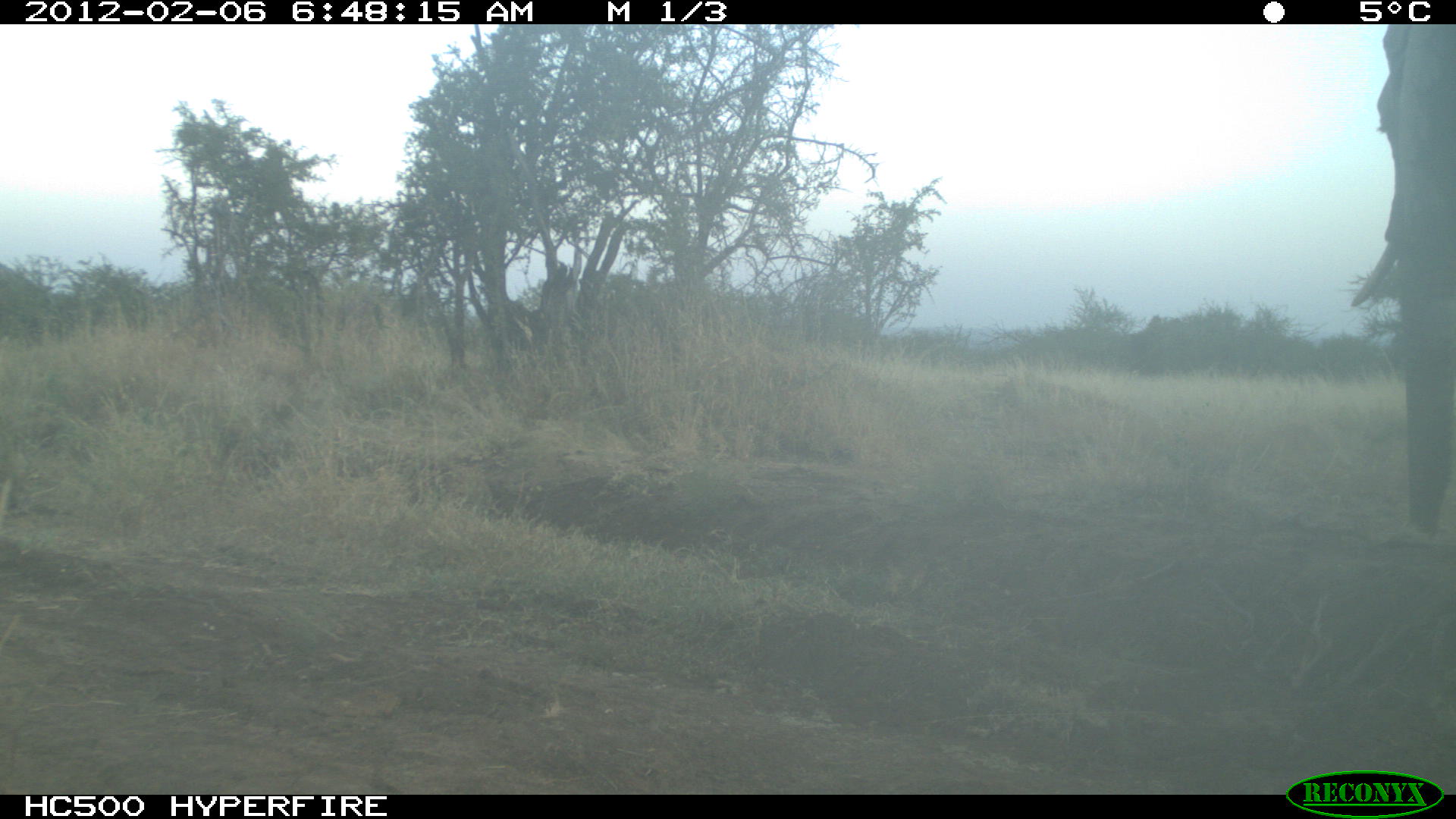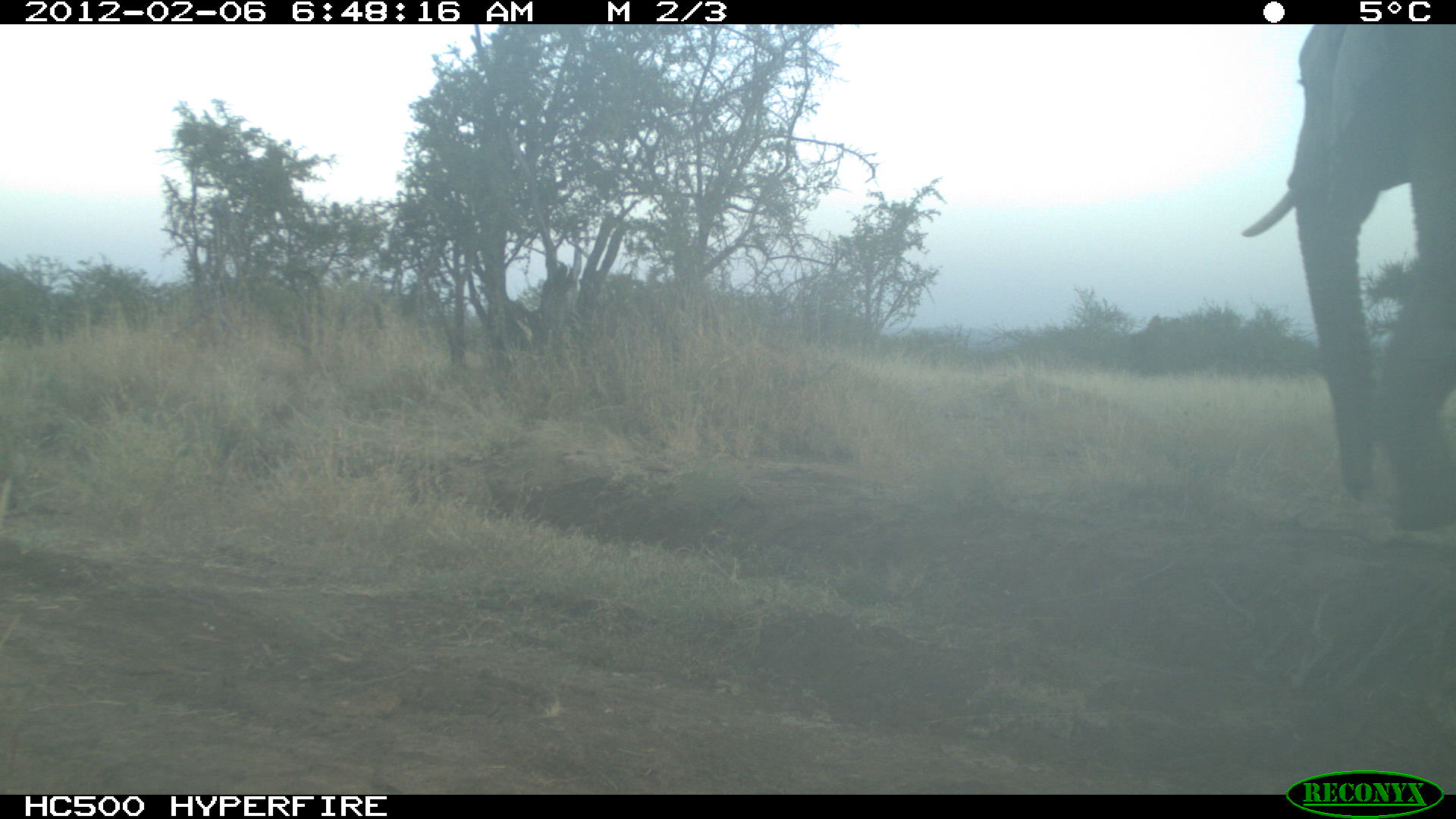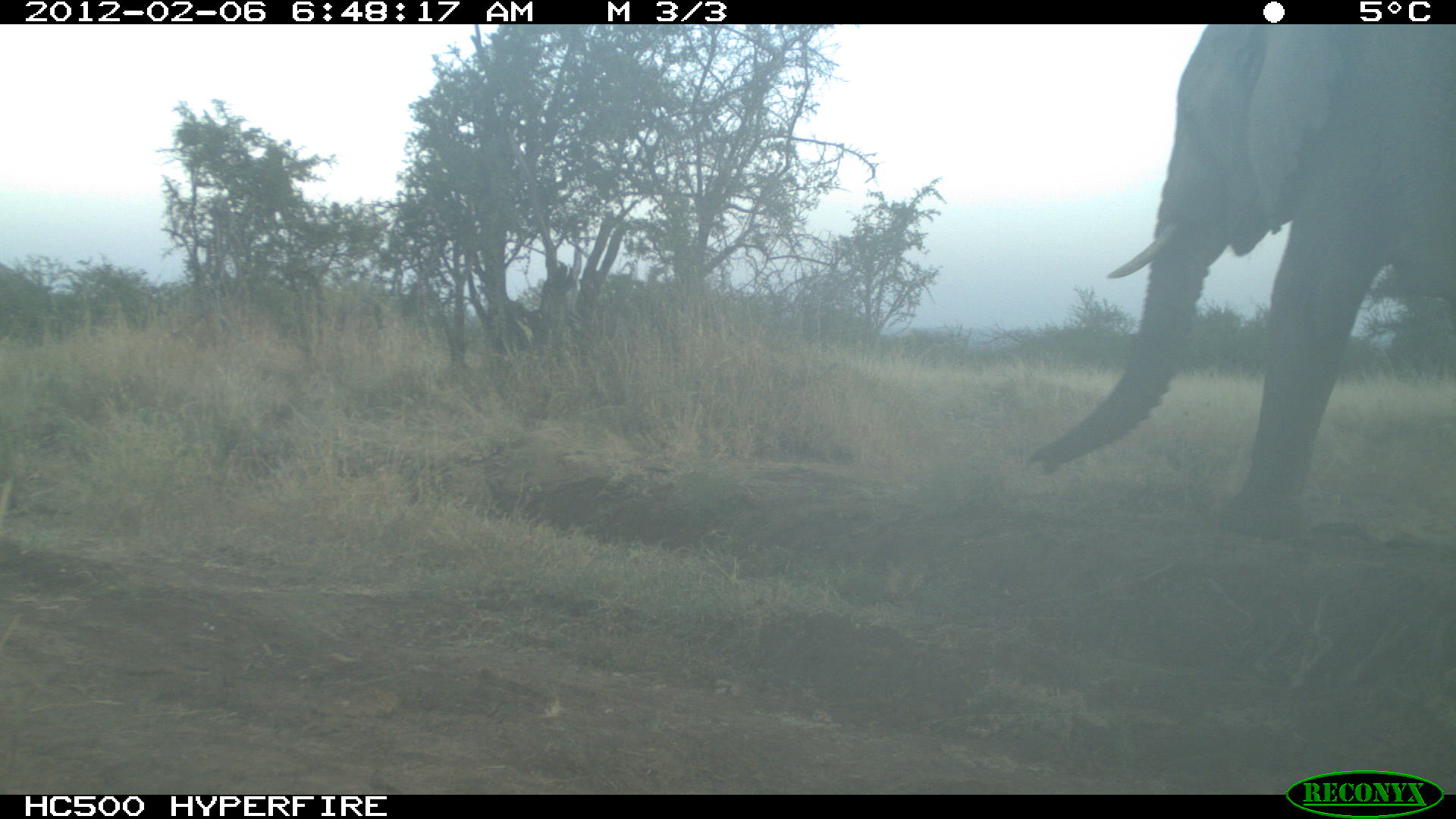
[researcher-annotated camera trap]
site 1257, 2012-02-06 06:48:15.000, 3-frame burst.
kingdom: Animalia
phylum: Chordata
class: Mammalia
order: Proboscidea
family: Elephantidae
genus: Loxodonta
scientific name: Loxodonta africana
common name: african bush elephant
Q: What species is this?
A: Loxodonta africana (african bush elephant).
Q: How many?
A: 1.